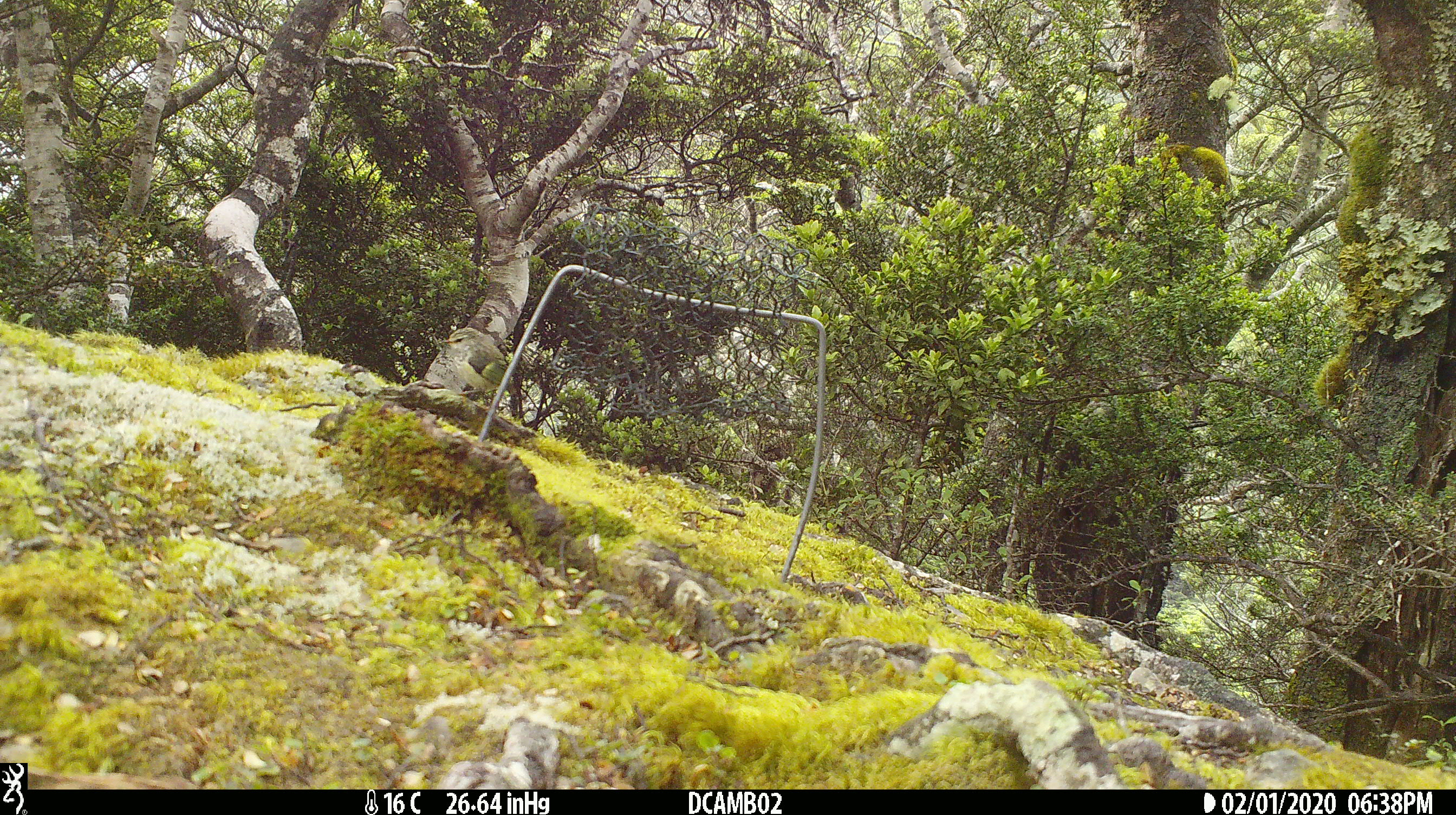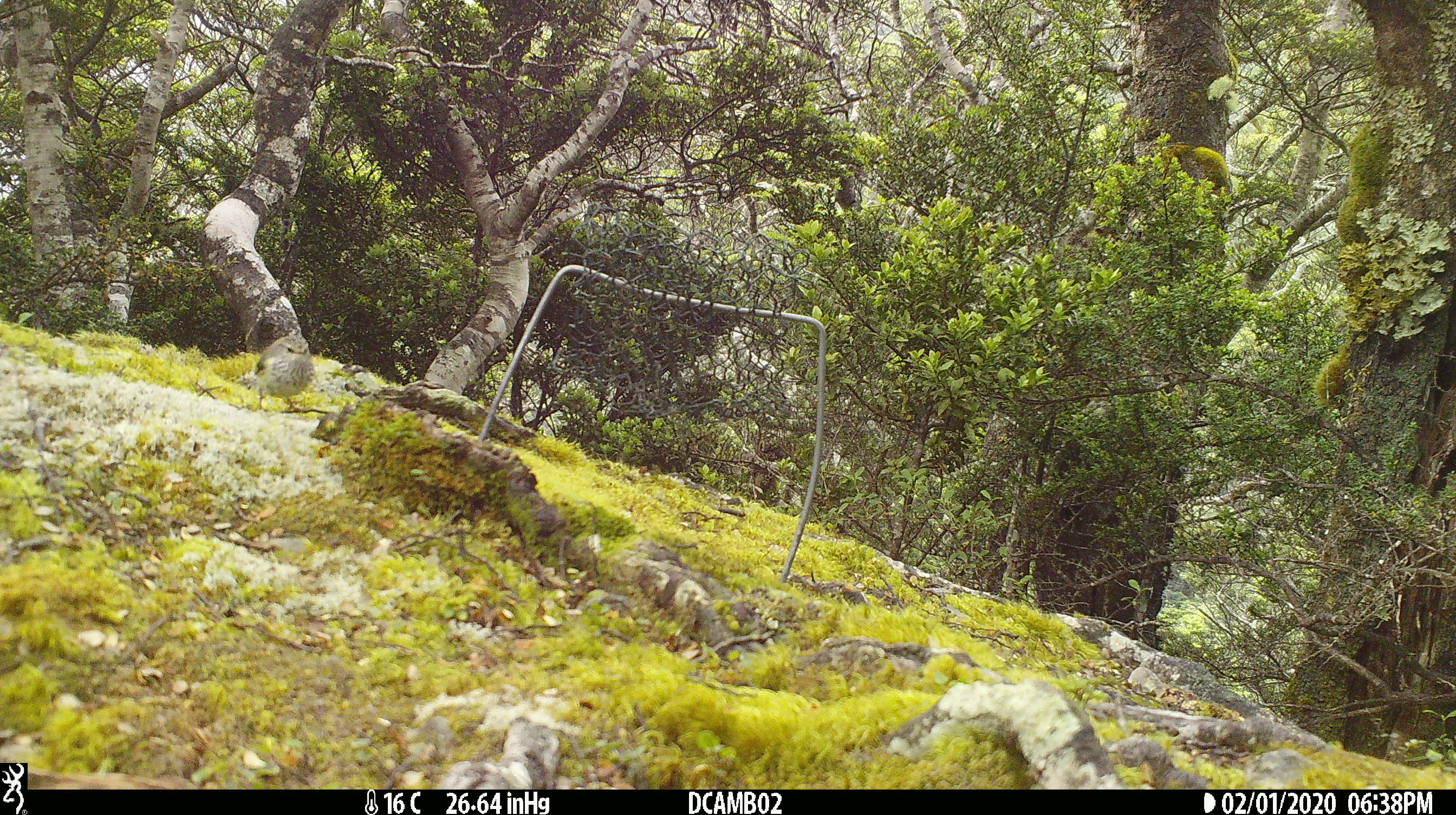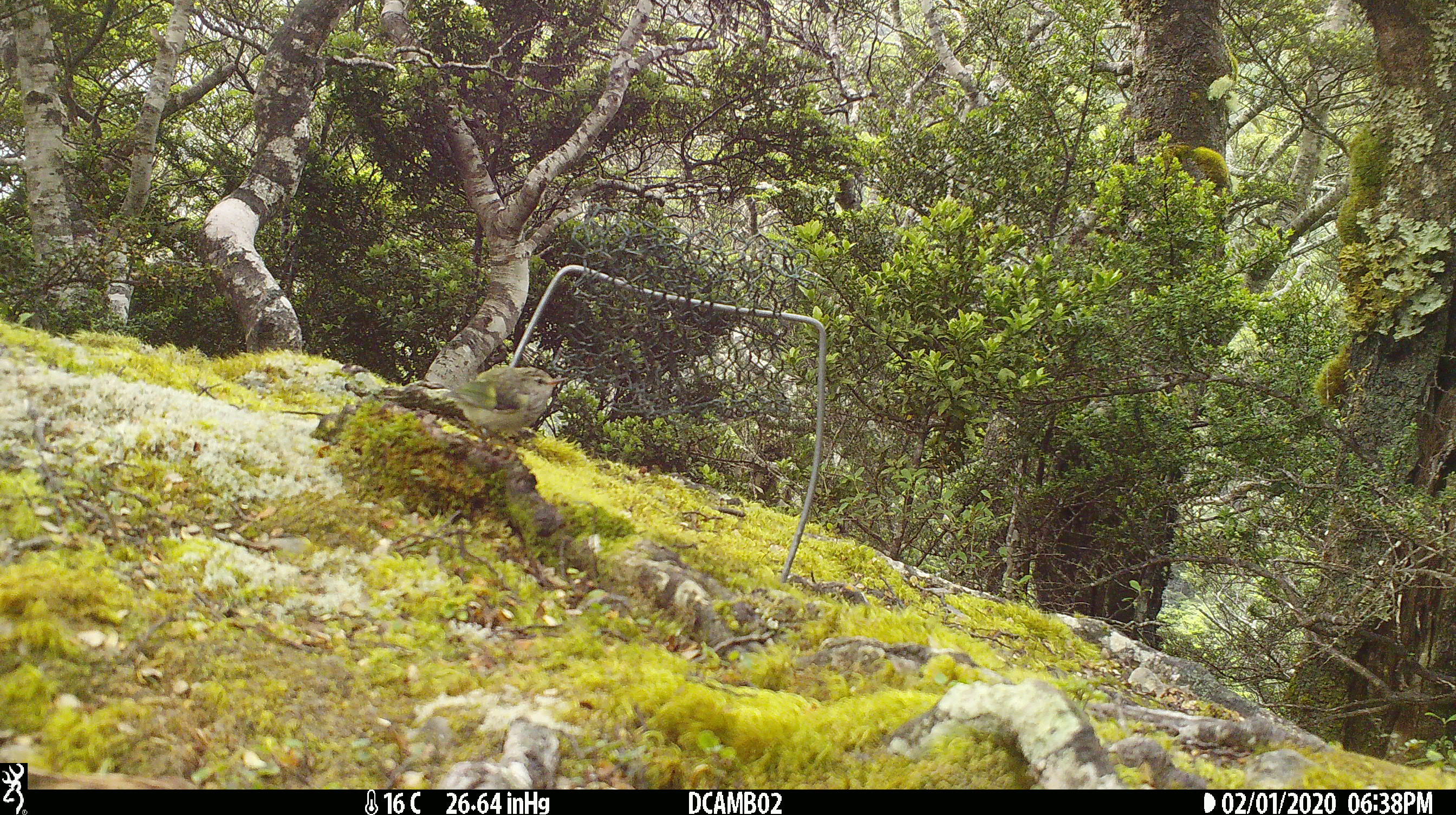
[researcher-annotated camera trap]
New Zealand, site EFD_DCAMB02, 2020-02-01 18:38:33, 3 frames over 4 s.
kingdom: Animalia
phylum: Chordata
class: Aves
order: Passeriformes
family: Acanthisittidae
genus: Acanthisitta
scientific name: Acanthisitta chloris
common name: rifleman